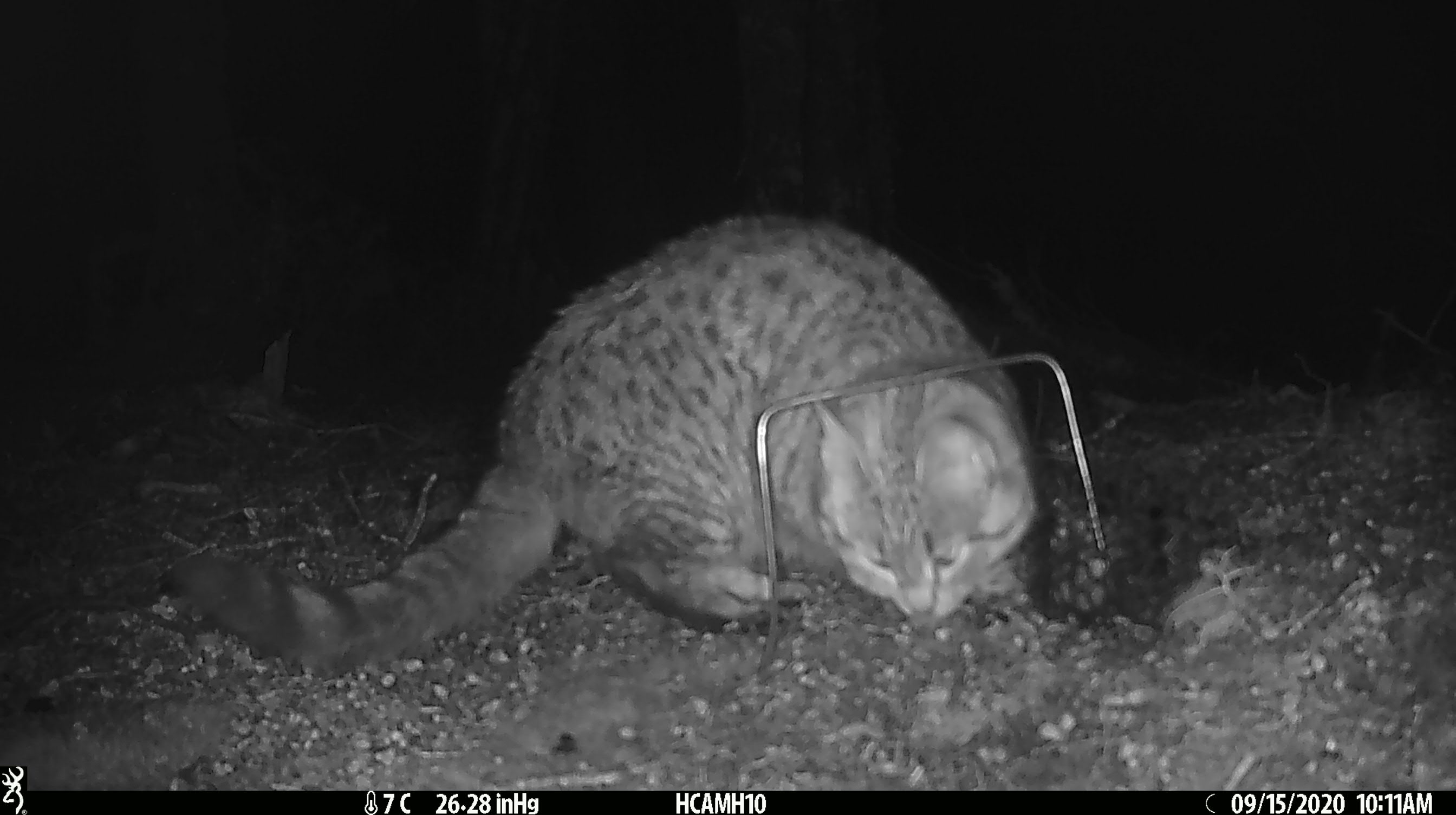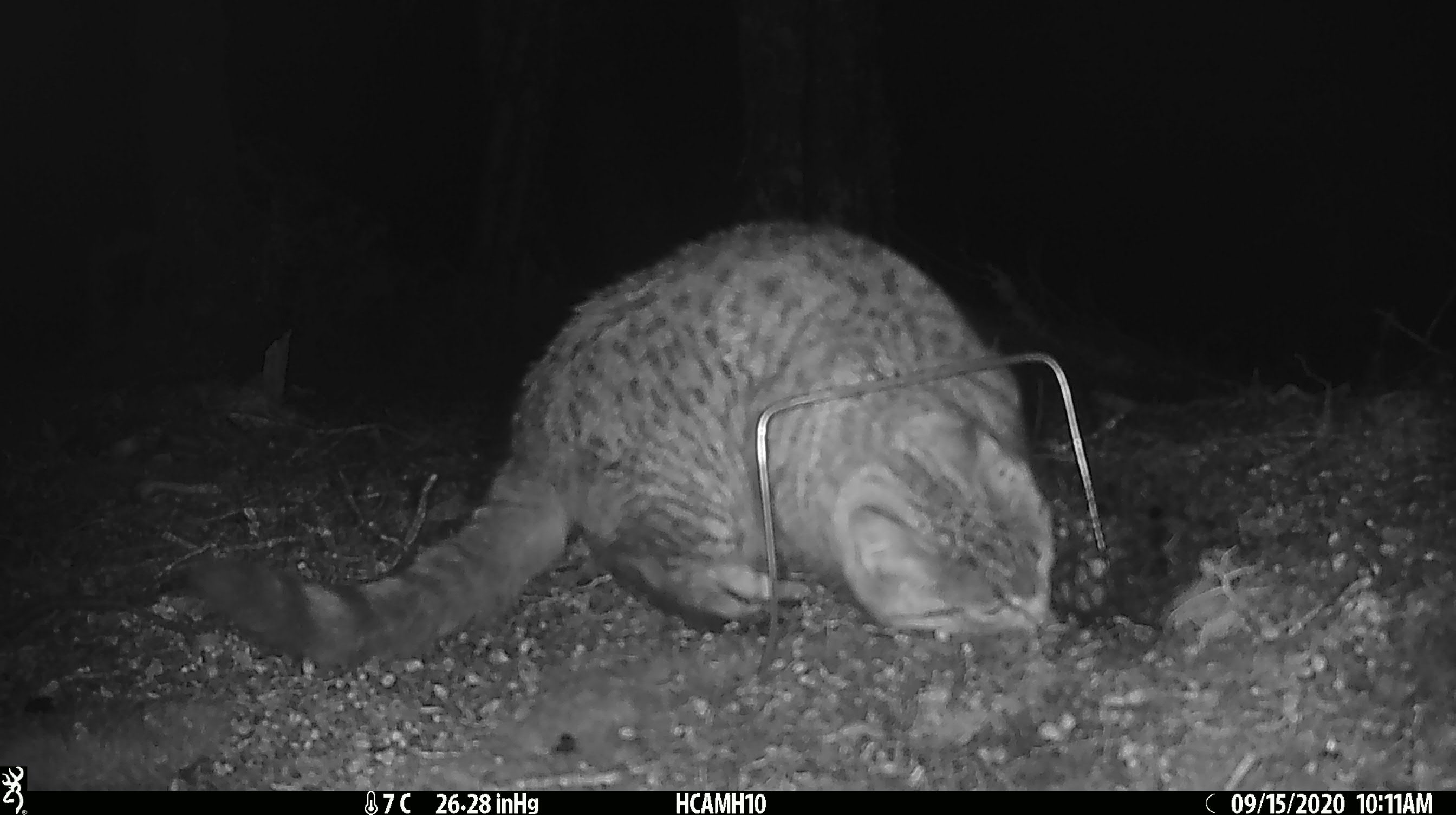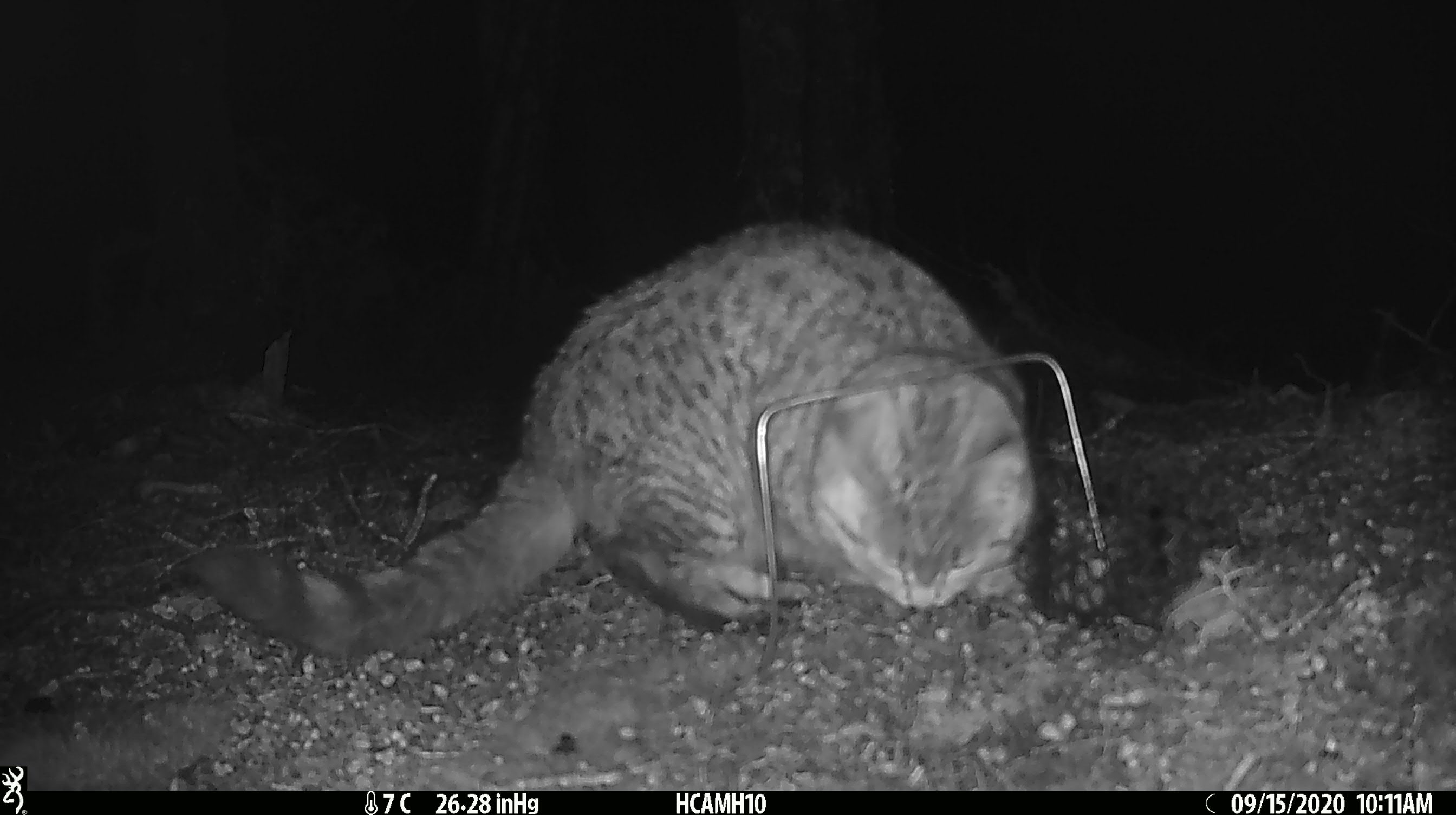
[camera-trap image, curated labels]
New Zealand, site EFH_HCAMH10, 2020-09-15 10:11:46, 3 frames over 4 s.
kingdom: Animalia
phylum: Chordata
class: Mammalia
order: Carnivora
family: Felidae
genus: Felis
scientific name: Felis catus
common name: domestic cat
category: cat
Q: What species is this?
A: Cat (domestic cat) (Felis catus).